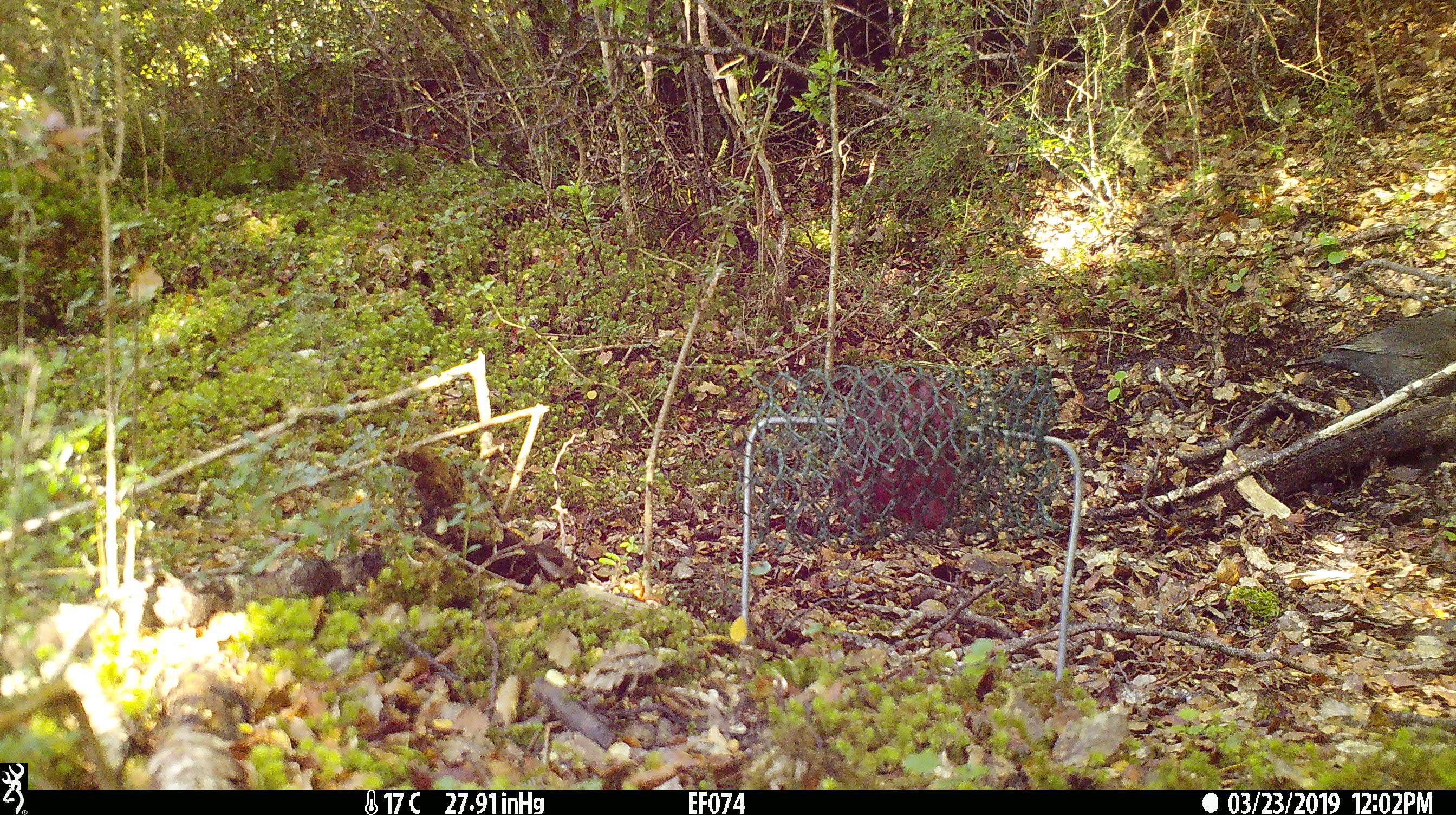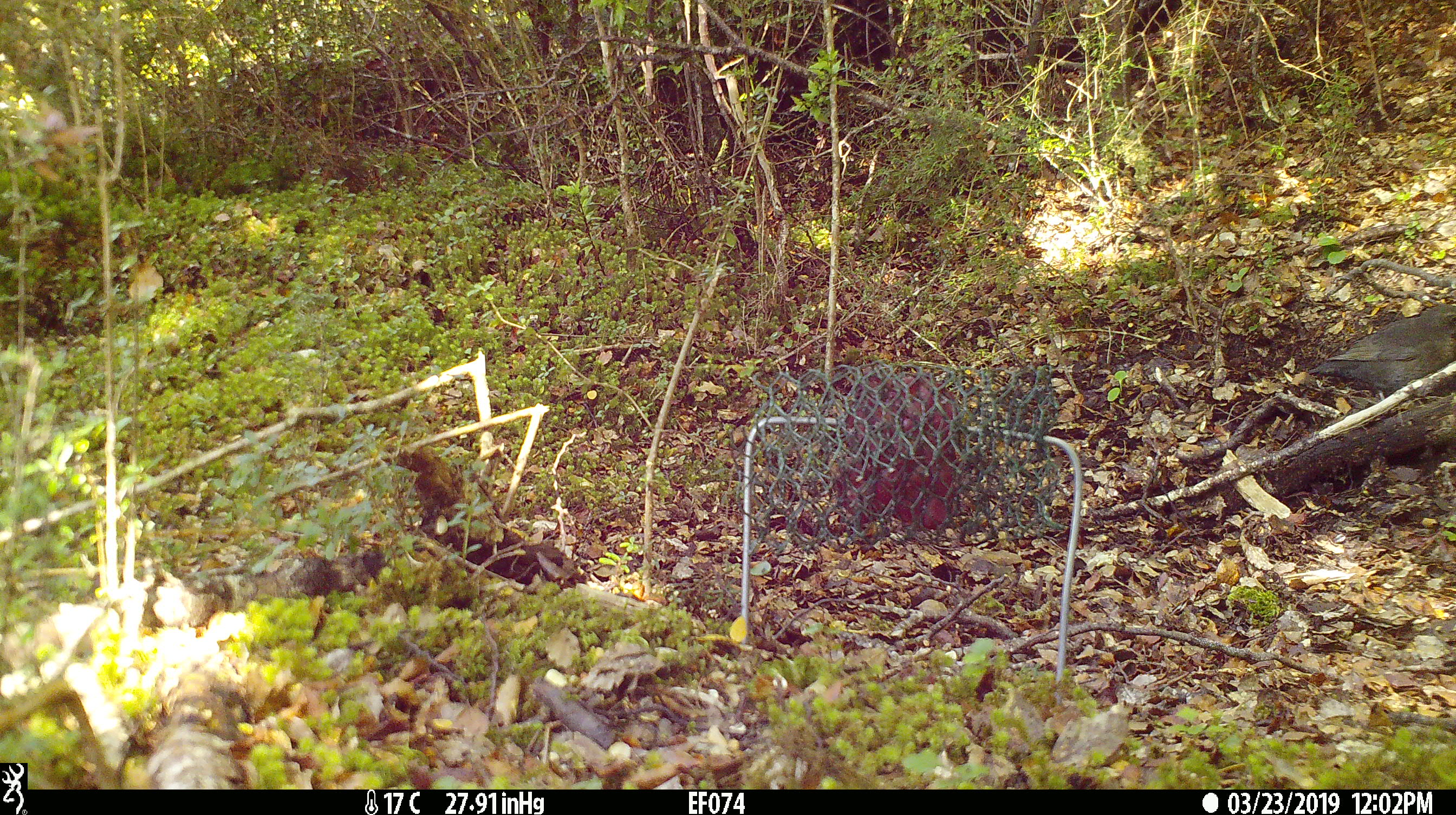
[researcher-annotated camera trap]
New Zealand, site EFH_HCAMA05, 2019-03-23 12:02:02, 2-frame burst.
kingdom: Animalia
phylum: Chordata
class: Aves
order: Passeriformes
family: Turdidae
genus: Turdus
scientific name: Turdus merula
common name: eurasian blackbird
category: blackbird